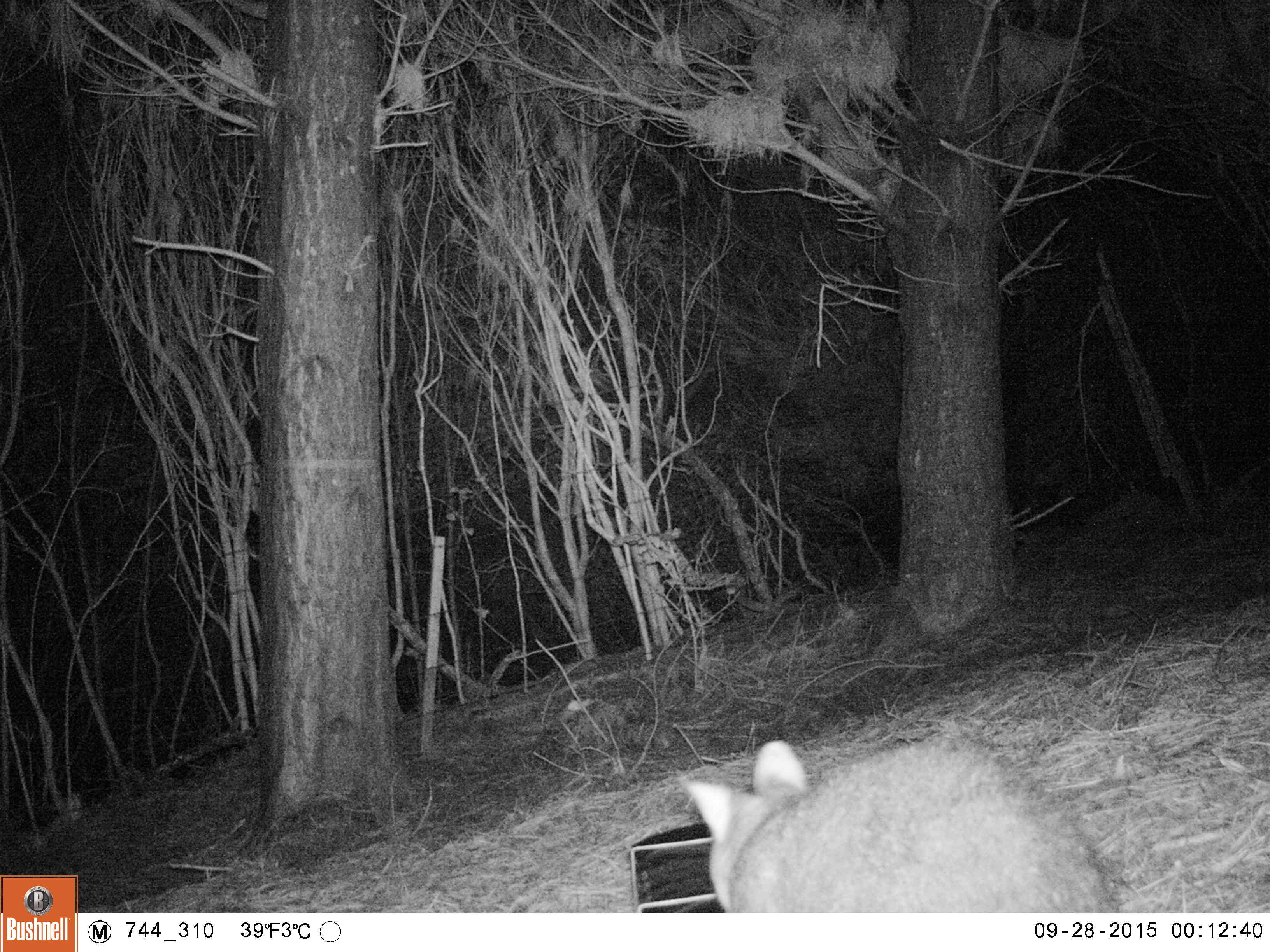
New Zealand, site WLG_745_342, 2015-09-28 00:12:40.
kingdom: Animalia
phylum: Chordata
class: Mammalia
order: Diprotodontia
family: Phalangeridae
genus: Trichosurus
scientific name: Trichosurus vulpecula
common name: common brushtail possum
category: possum